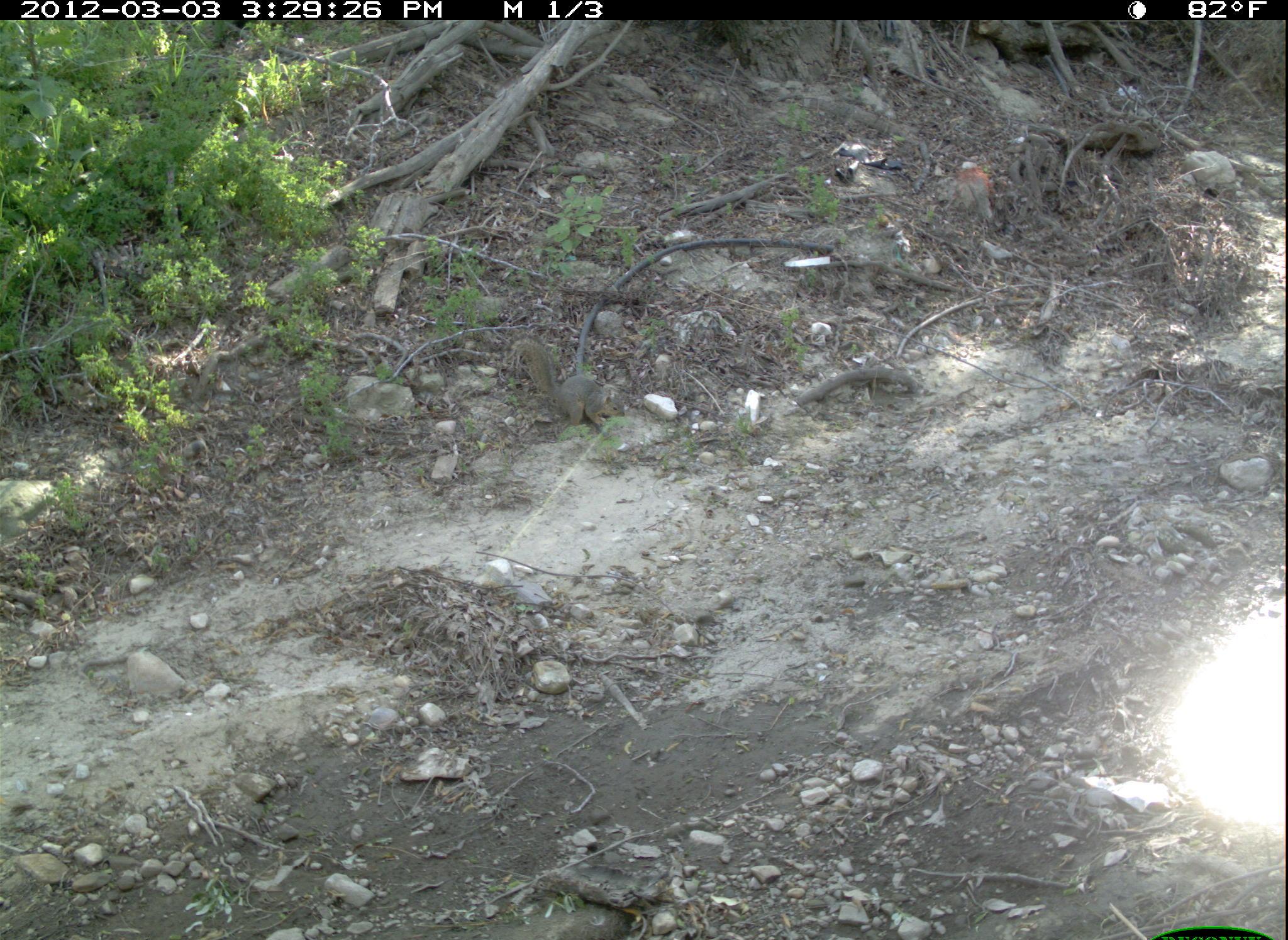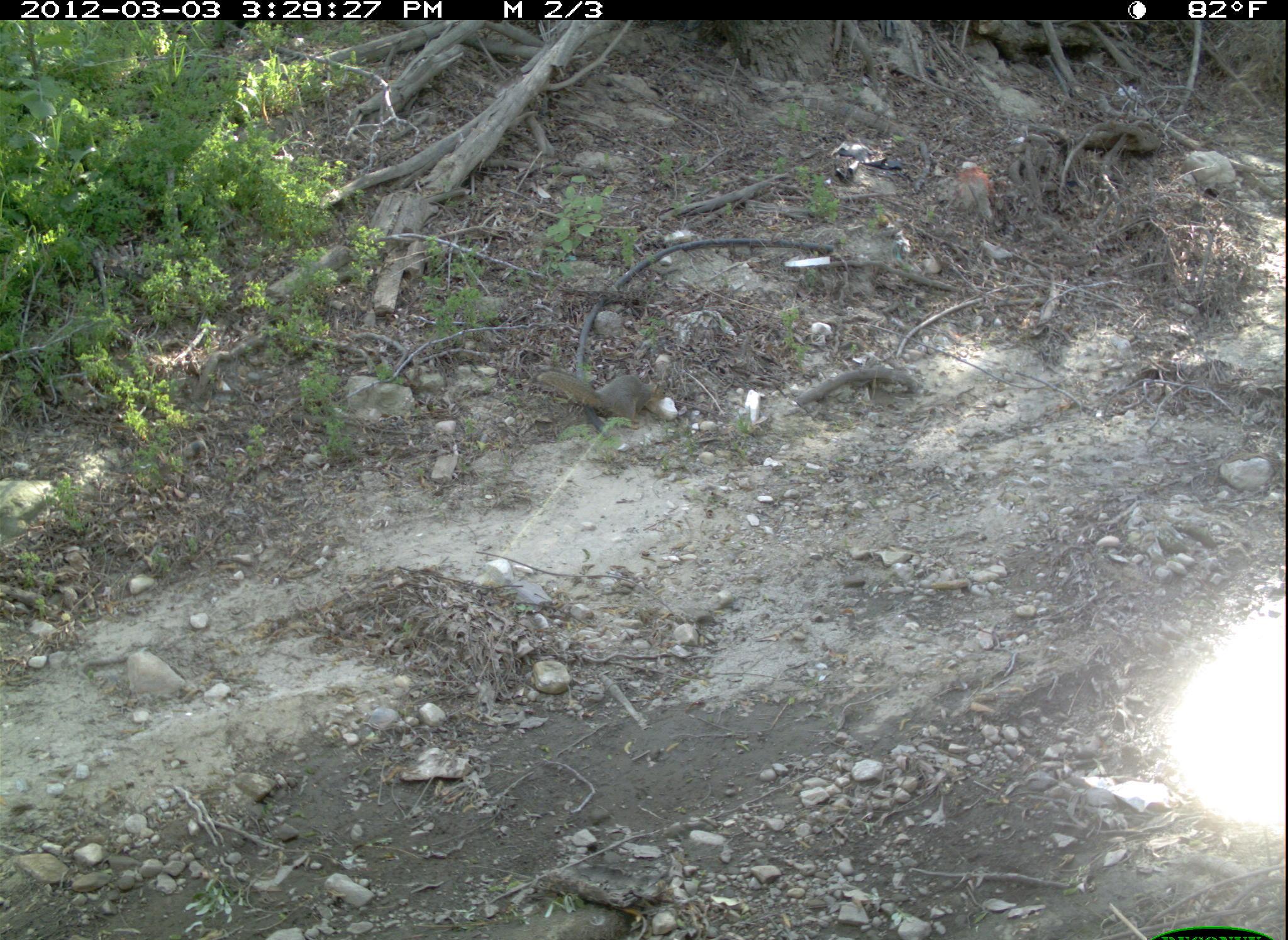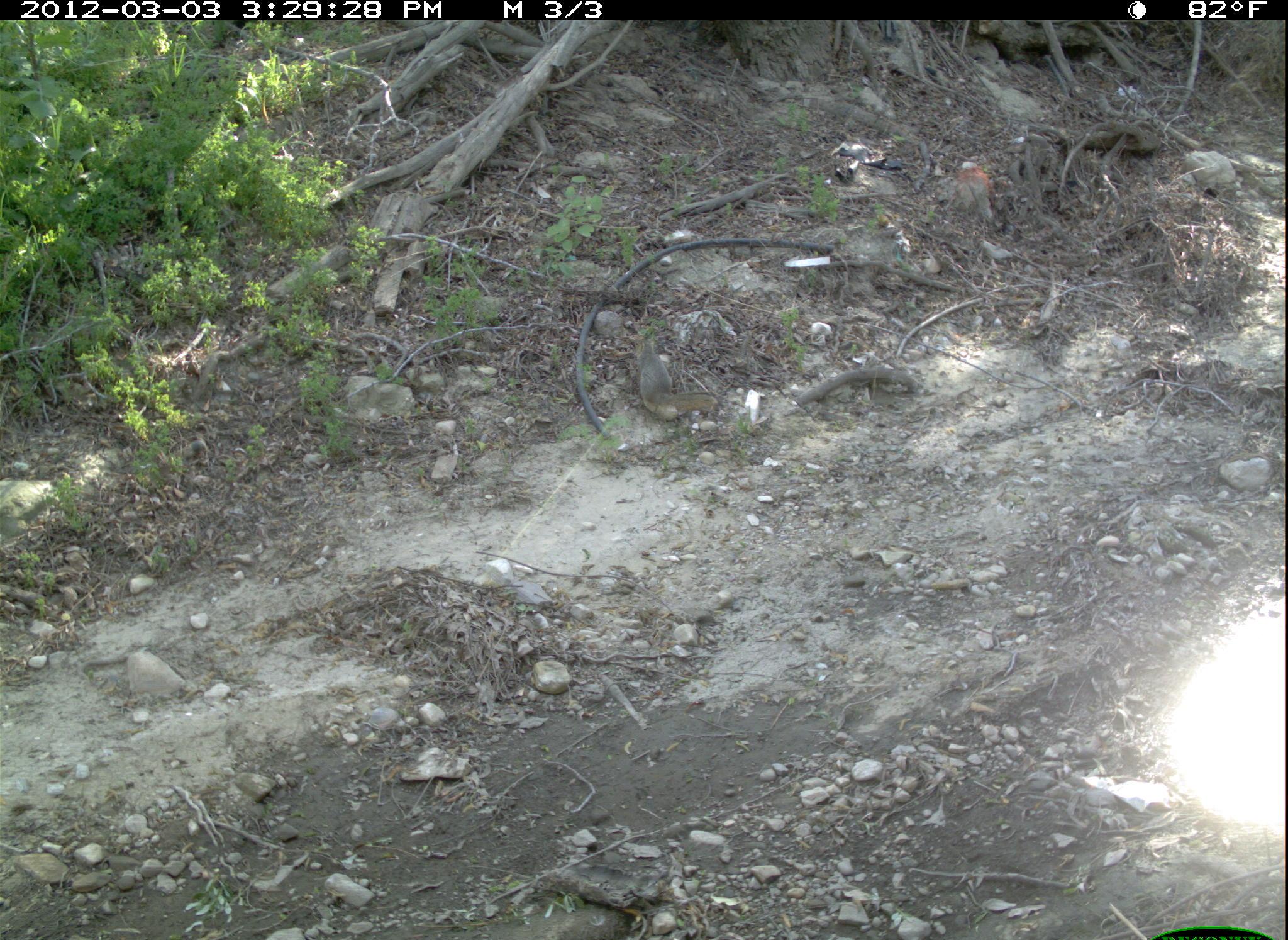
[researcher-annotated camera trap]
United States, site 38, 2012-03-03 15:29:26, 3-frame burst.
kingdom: Animalia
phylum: Chordata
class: Mammalia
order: Rodentia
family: Sciuridae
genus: Sciurus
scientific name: Sciurus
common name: squirrel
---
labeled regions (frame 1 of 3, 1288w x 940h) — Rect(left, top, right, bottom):
squirrel: Rect(494, 325, 625, 448)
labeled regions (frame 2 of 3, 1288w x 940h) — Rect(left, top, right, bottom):
squirrel: Rect(530, 348, 671, 437)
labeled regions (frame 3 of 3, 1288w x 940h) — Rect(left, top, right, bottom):
squirrel: Rect(626, 326, 733, 430)